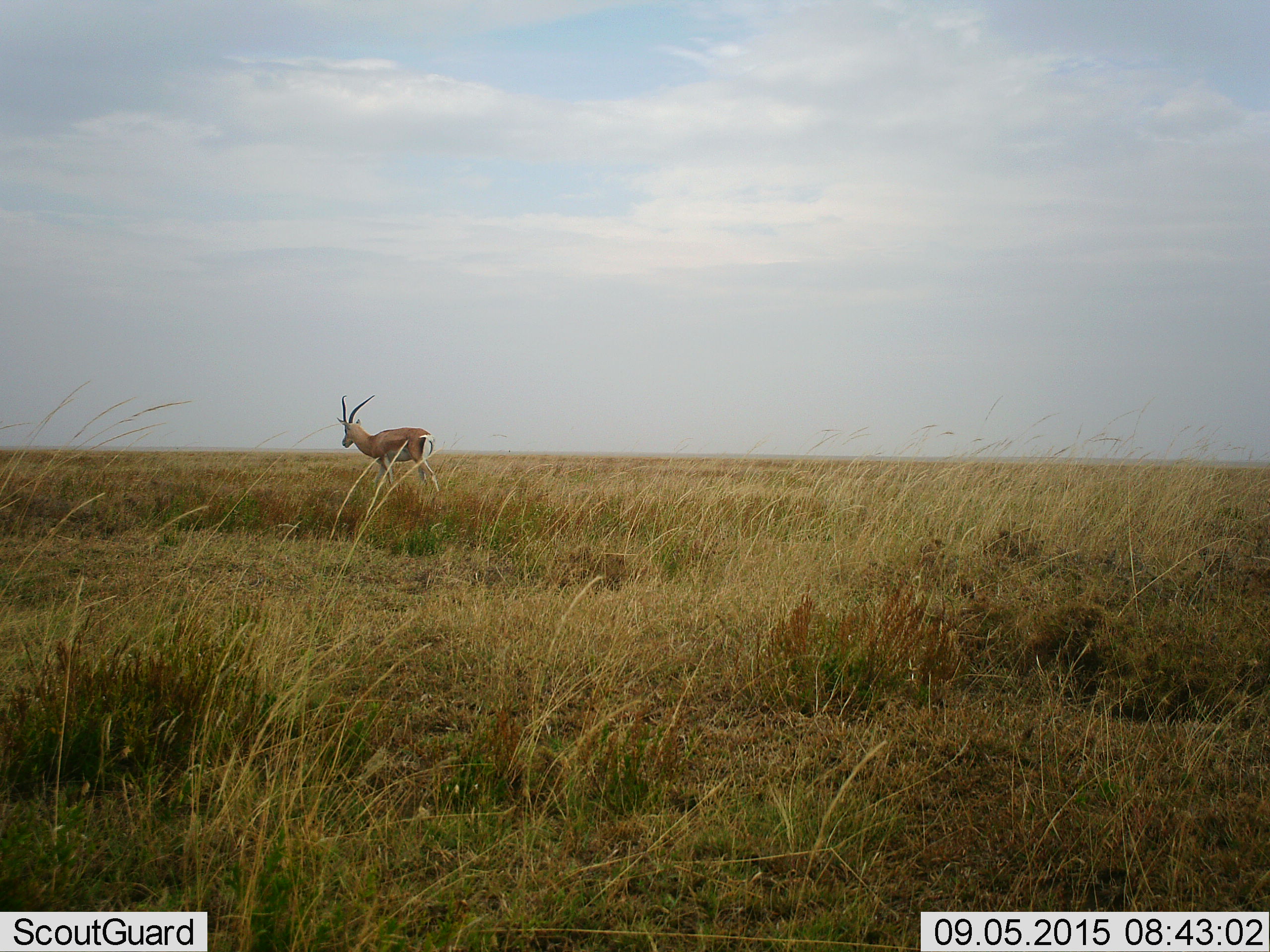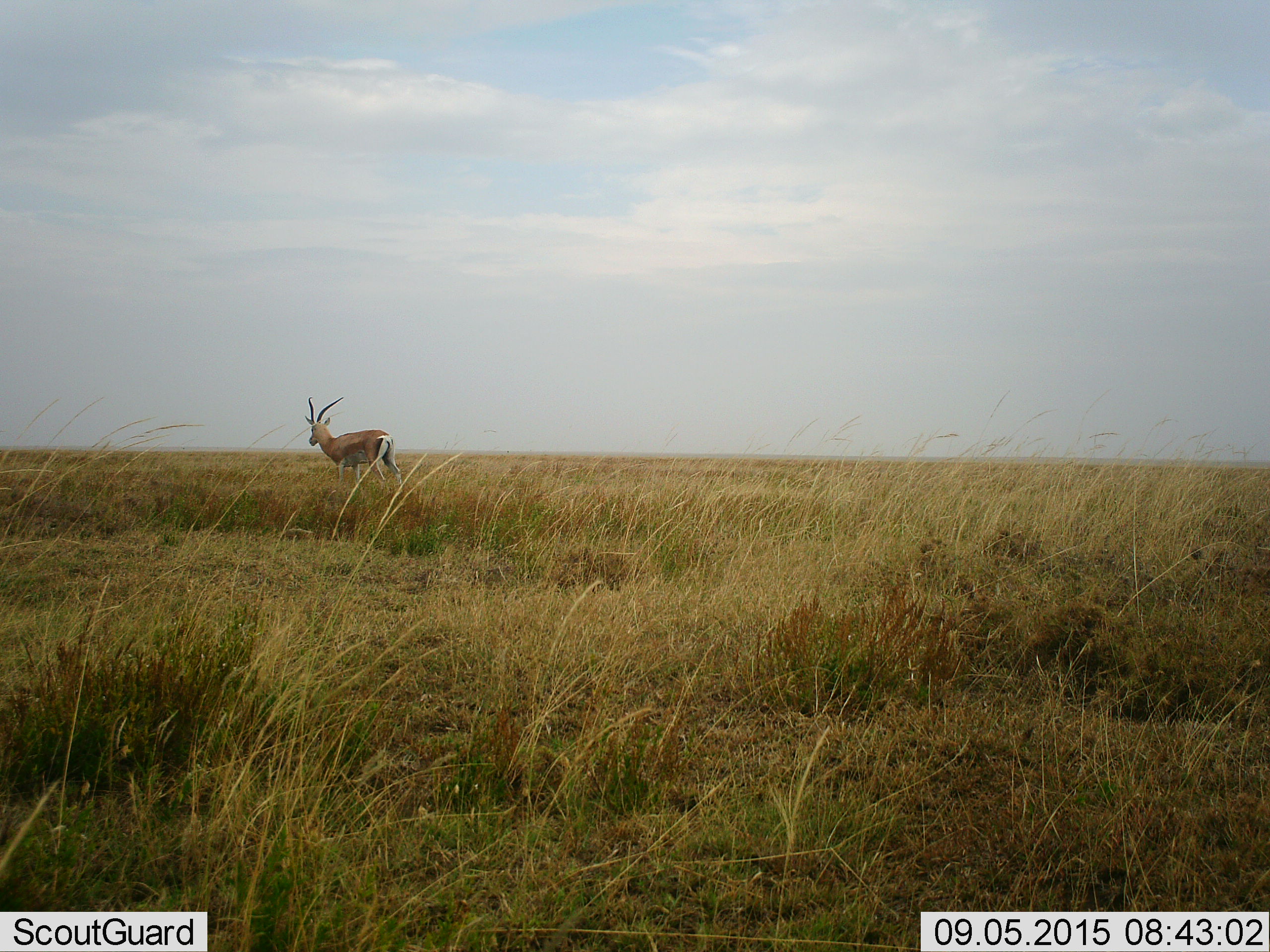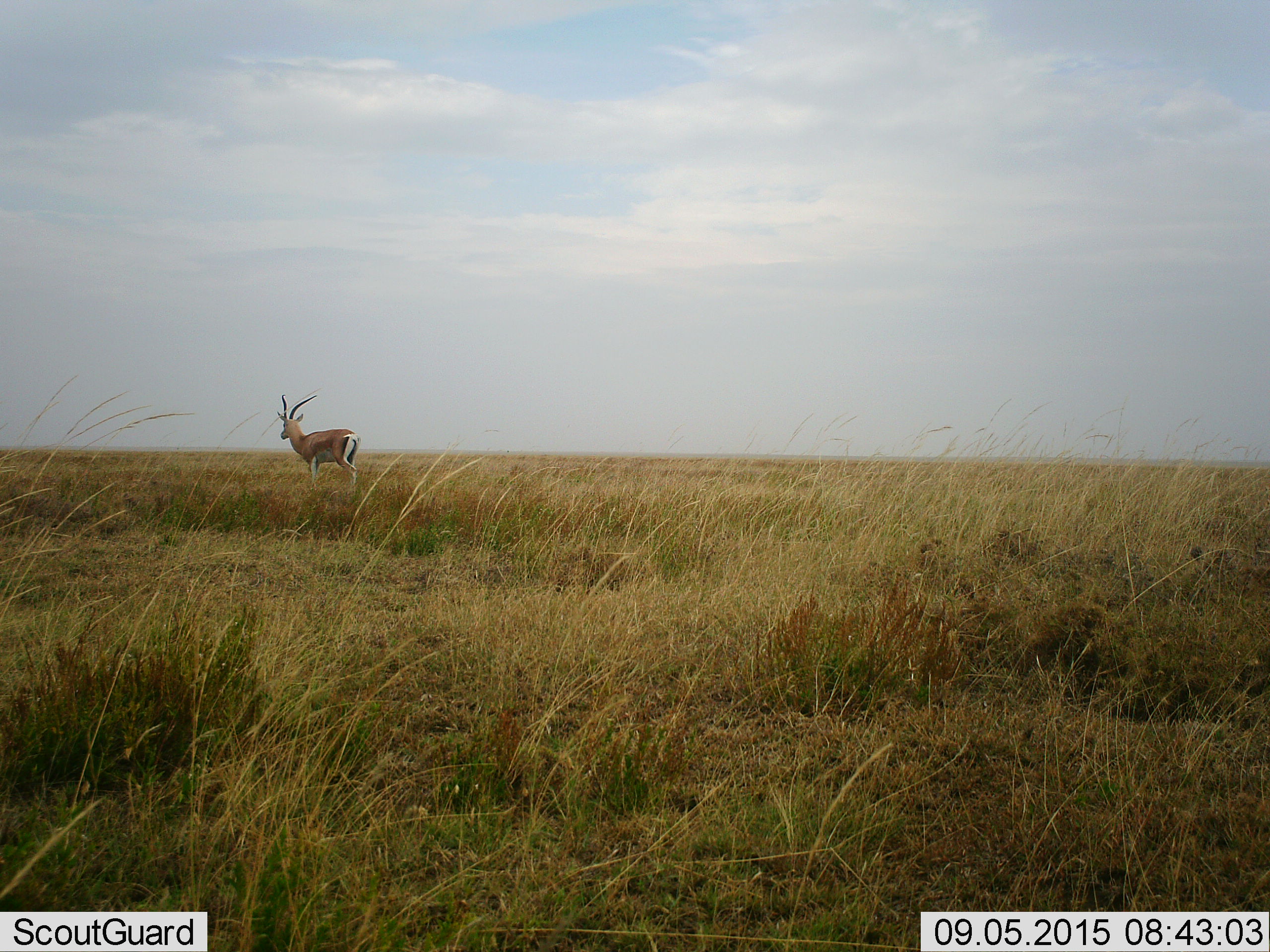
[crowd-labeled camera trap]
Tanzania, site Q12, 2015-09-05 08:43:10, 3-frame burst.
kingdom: Animalia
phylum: Chordata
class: Mammalia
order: Artiodactyla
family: Bovidae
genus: Nanger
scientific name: Nanger granti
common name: grant's gazelle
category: gazellegrants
Gazellegrants (grant's gazelle) (Nanger granti), count 1. Behavior (volunteer vote fractions): standing 10%, resting 0%, moving 90%, interacting 0%. Young present (vote fraction): 0%. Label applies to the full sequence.